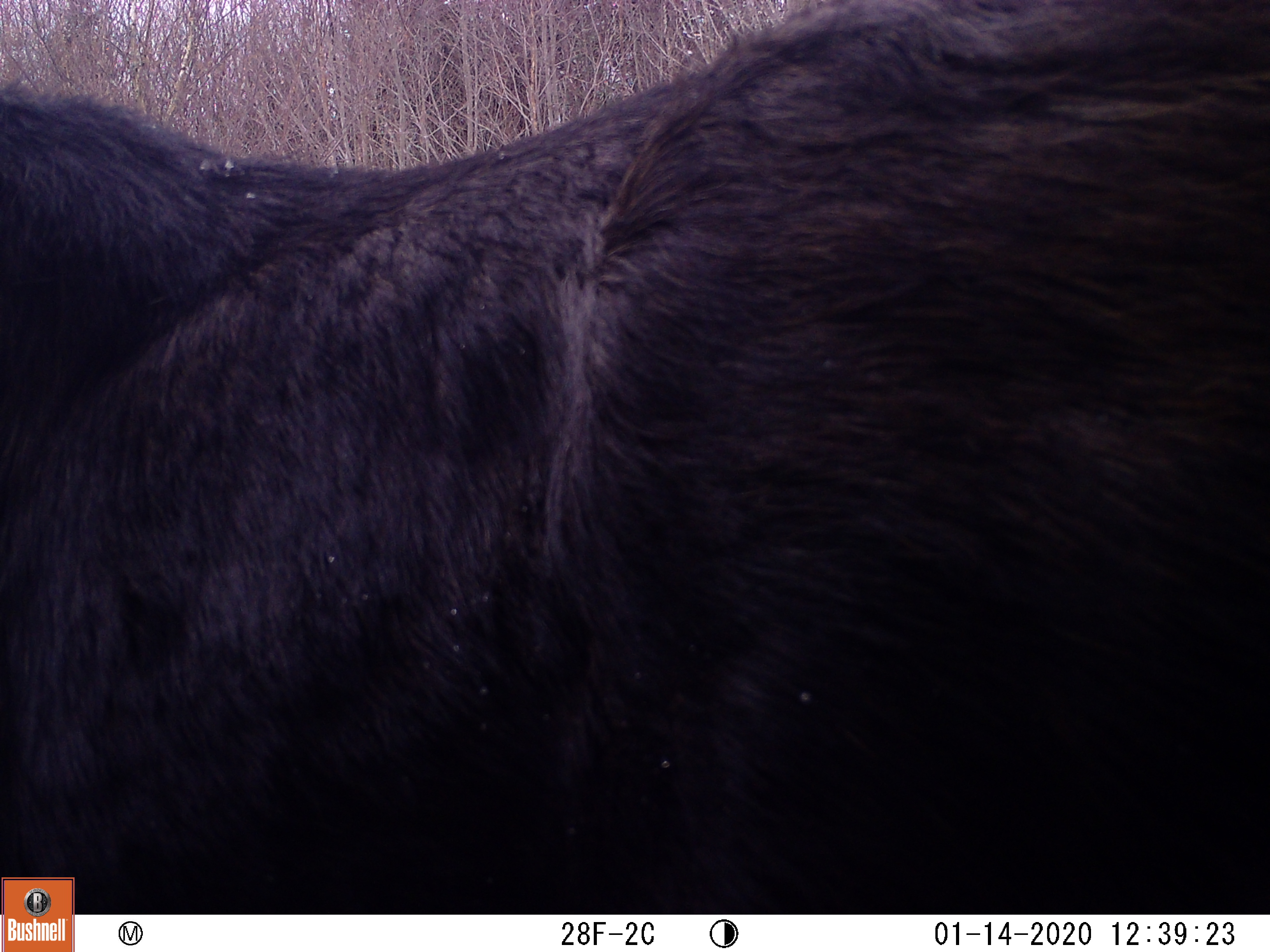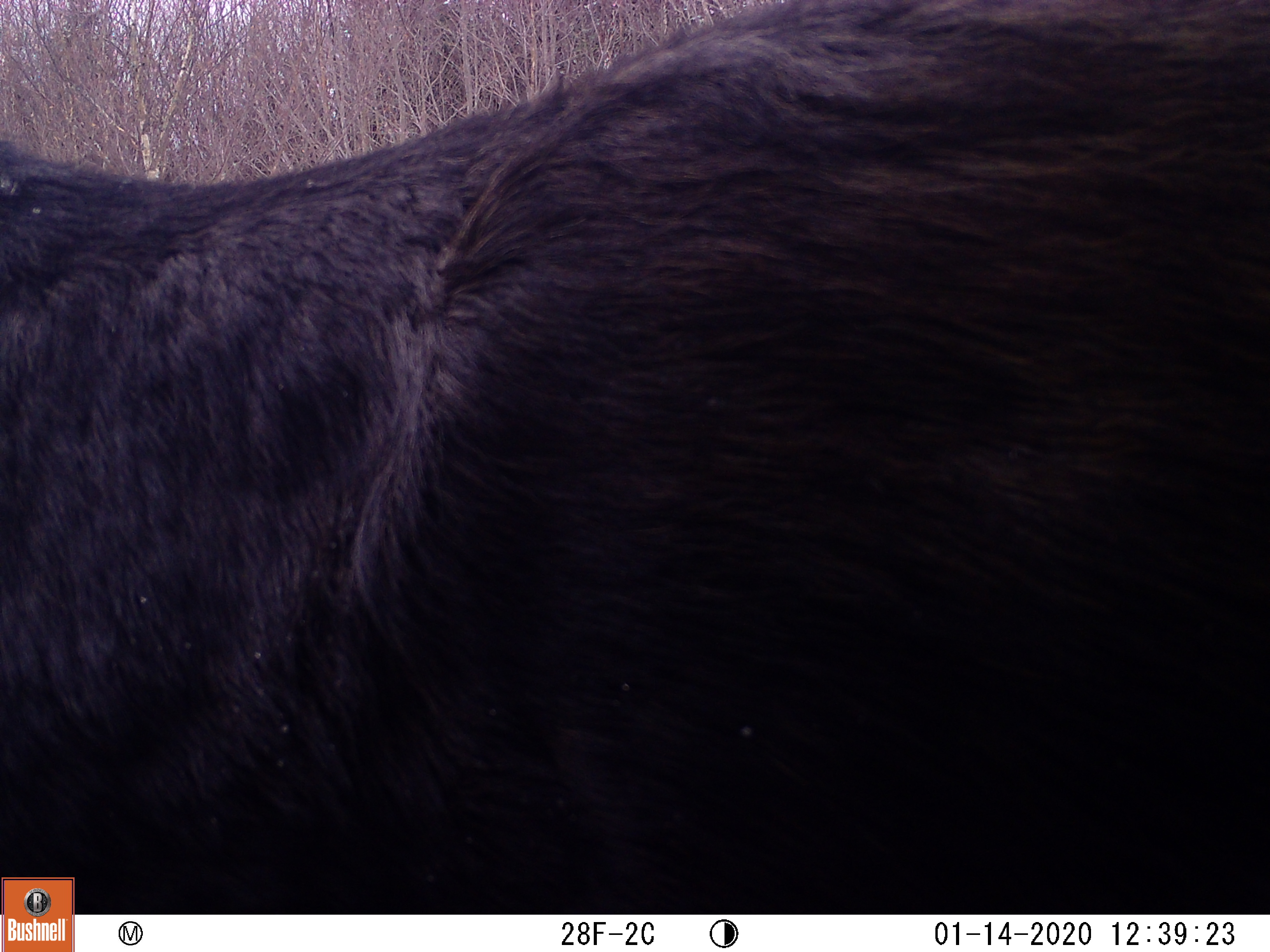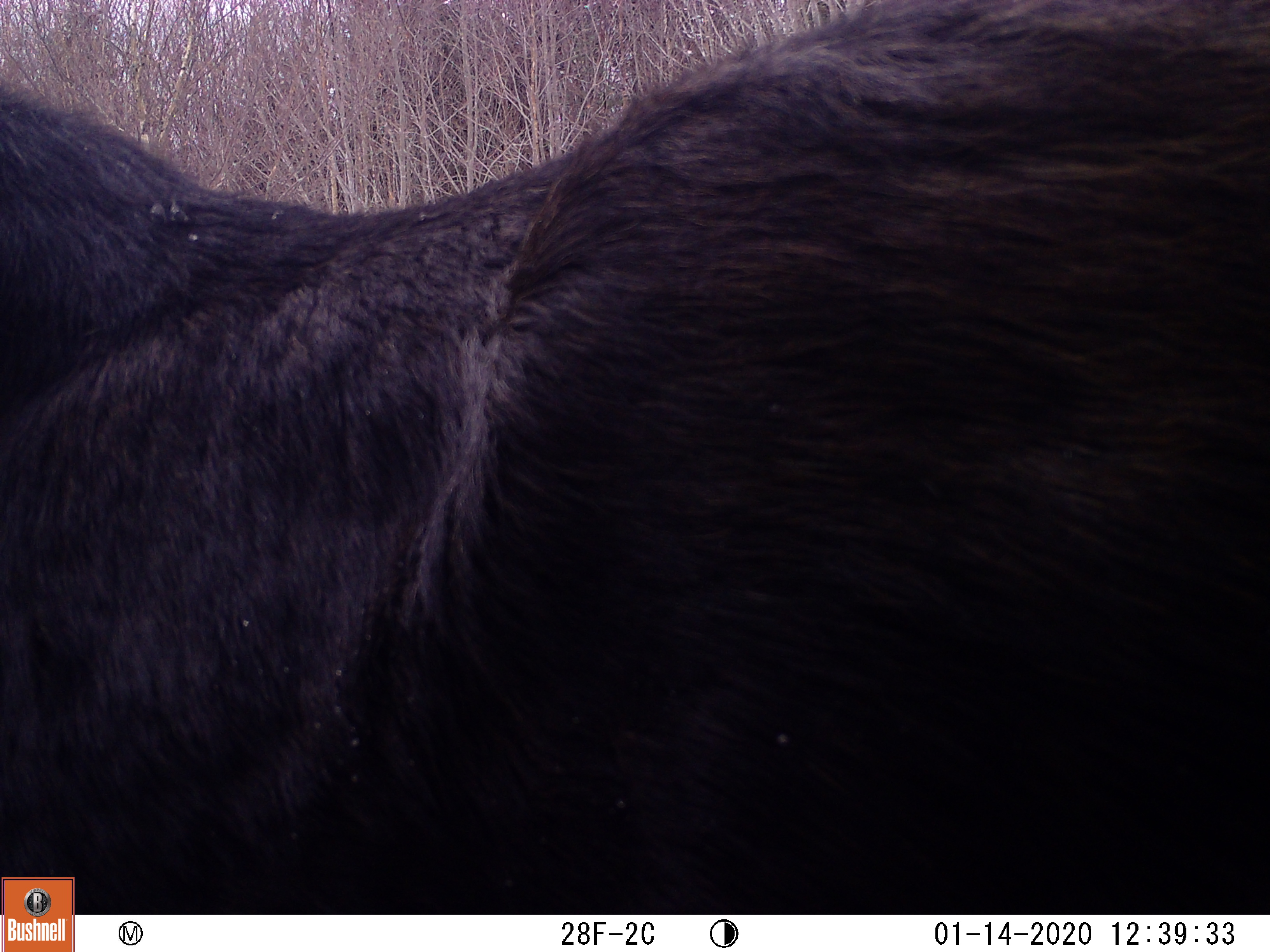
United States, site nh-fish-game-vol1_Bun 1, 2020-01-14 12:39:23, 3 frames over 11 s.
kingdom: Animalia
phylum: Chordata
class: Mammalia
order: Artiodactyla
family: Cervidae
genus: Alces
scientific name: Alces alces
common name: moose